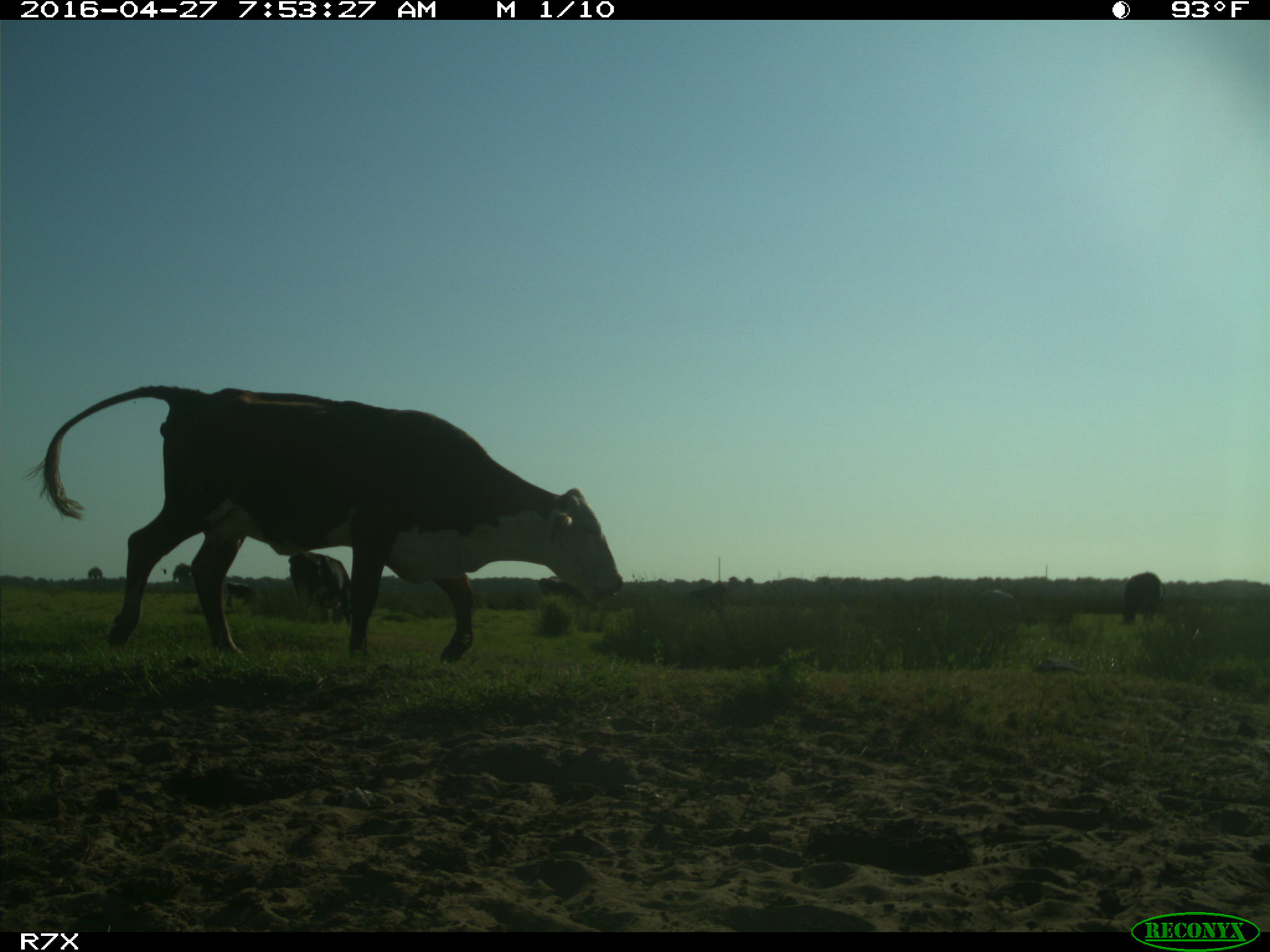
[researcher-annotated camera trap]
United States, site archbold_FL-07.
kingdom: Animalia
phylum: Chordata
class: Mammalia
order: Artiodactyla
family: Bovidae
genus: Bos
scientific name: Bos taurus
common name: domestic cow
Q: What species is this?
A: Bos taurus (domestic cow).